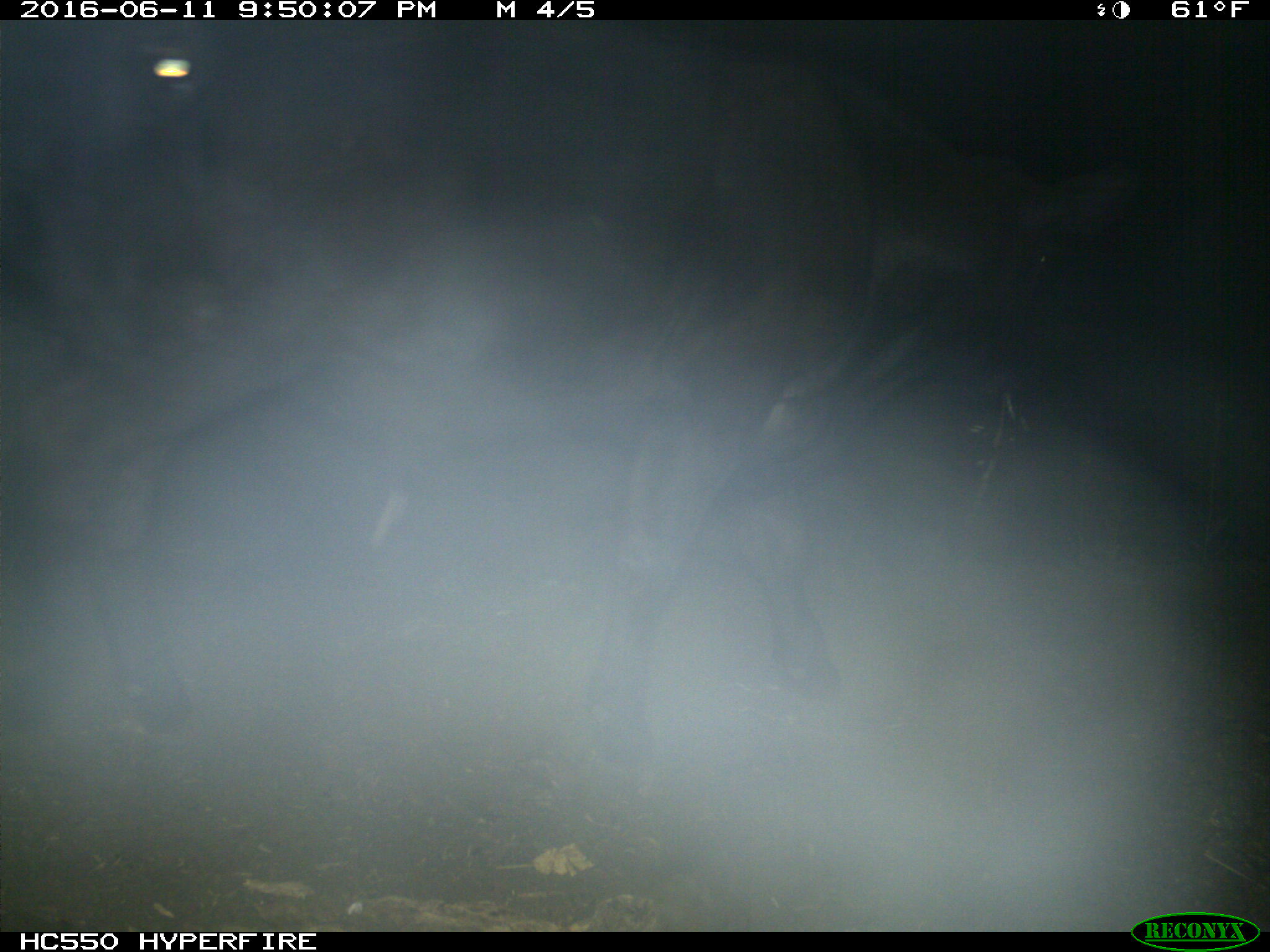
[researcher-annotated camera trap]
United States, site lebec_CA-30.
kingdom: Animalia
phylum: Chordata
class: Mammalia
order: Artiodactyla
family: Bovidae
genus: Bos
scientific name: Bos taurus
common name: domestic cow